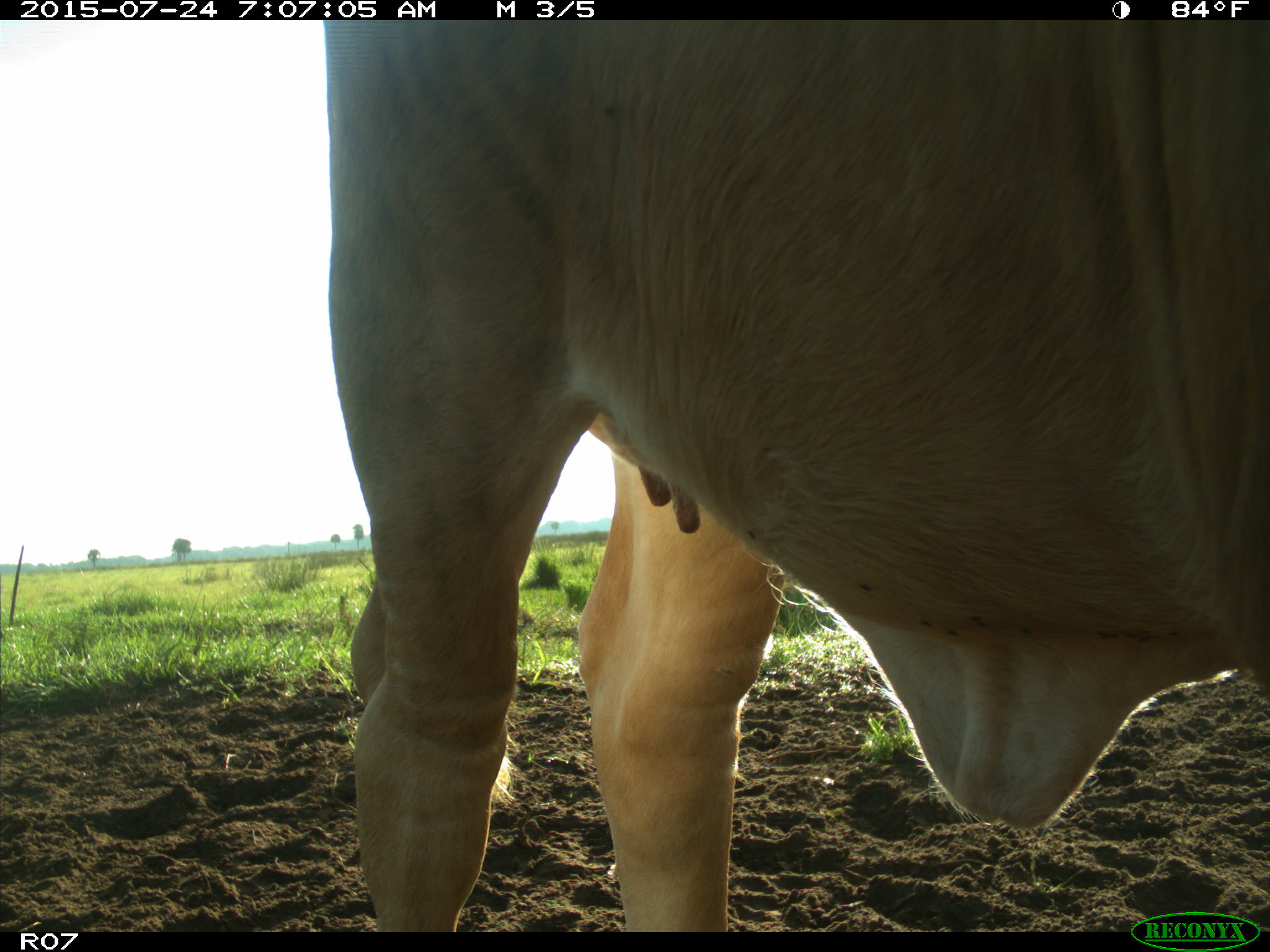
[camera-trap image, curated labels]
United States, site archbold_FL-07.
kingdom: Animalia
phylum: Chordata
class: Mammalia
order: Artiodactyla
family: Bovidae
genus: Bos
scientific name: Bos taurus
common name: domestic cow